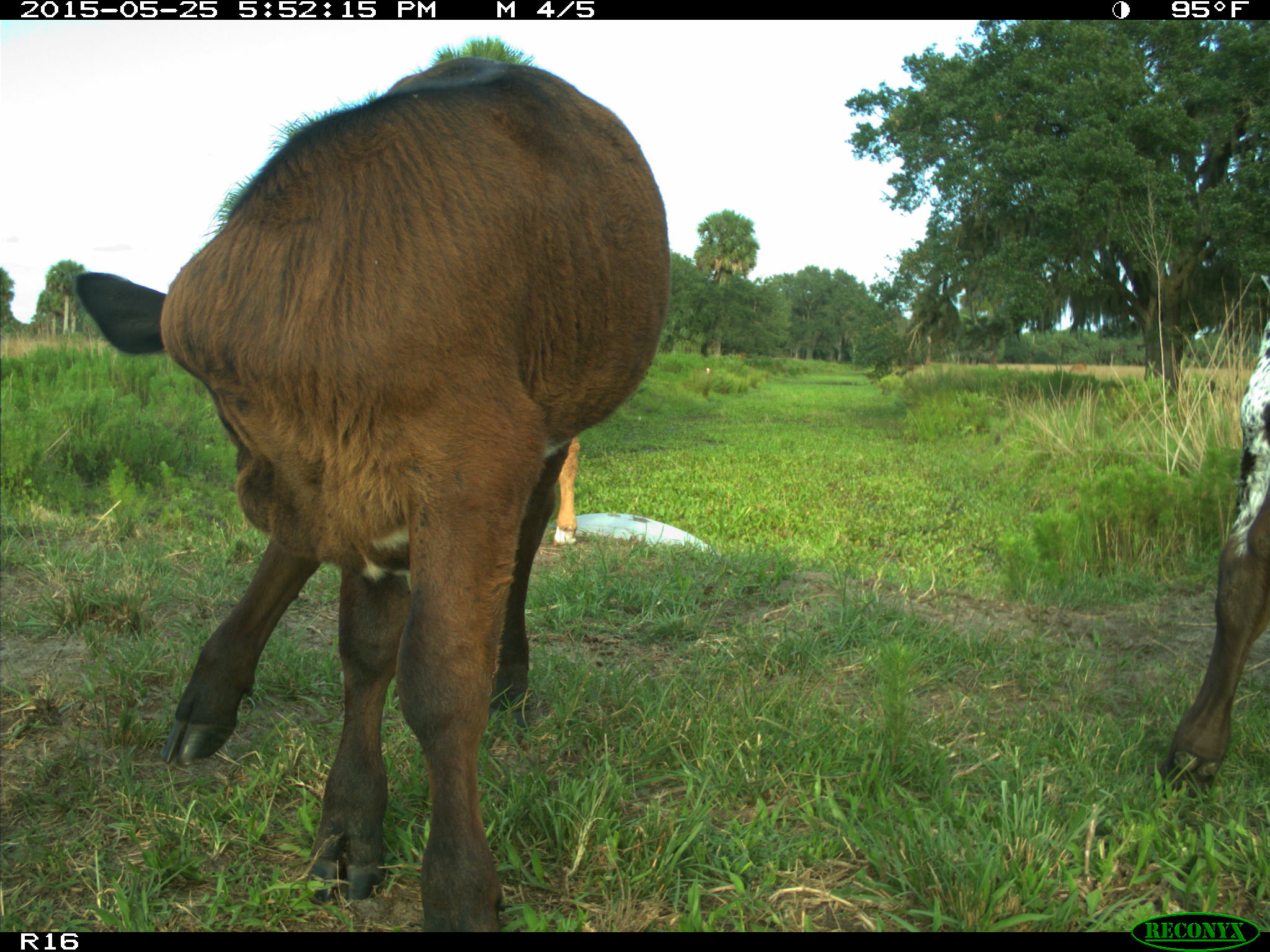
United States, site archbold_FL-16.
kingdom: Animalia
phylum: Chordata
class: Mammalia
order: Artiodactyla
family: Bovidae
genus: Bos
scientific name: Bos taurus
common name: domestic cow